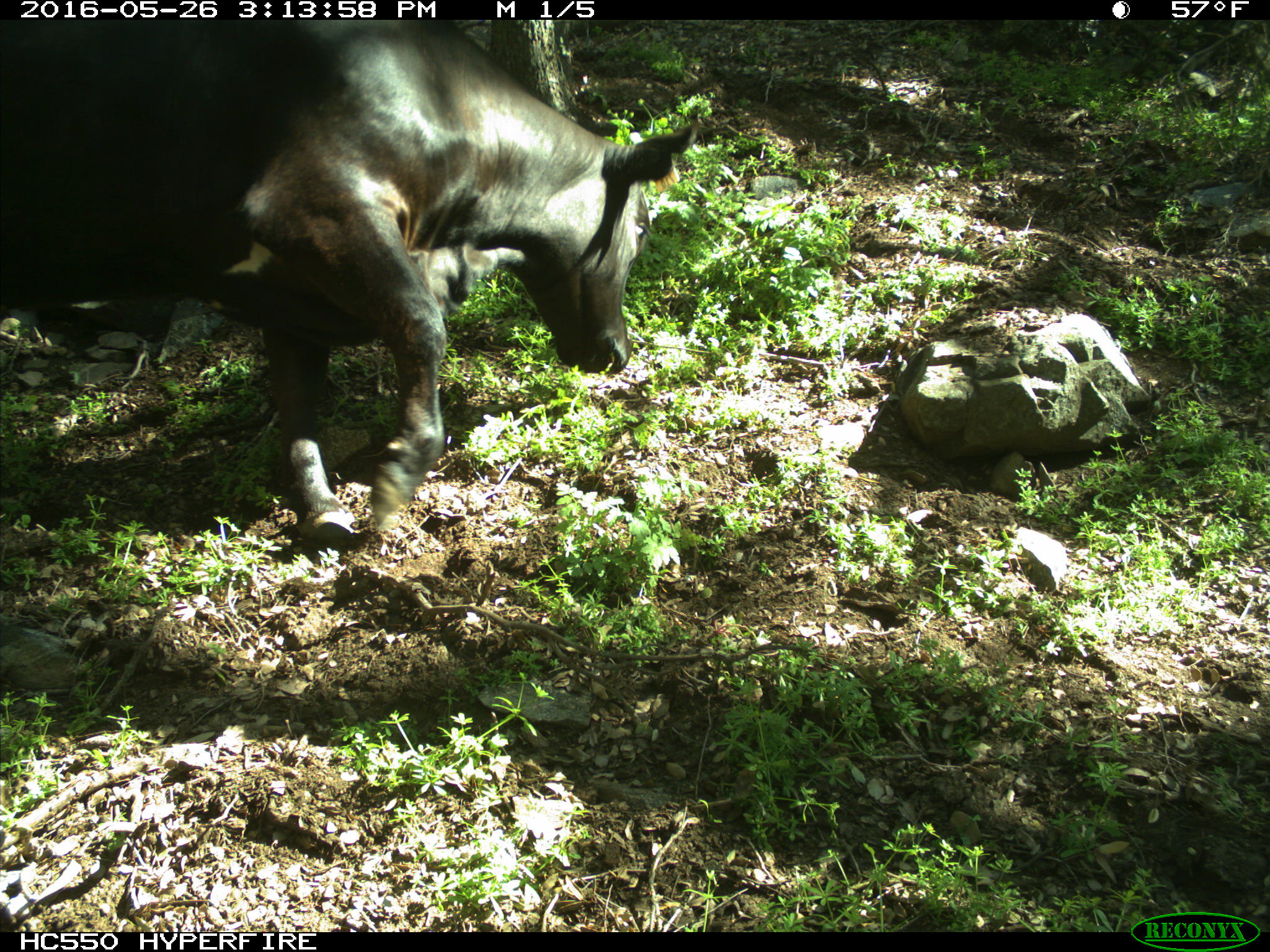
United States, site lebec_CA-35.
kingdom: Animalia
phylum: Chordata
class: Mammalia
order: Artiodactyla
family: Bovidae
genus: Bos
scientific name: Bos taurus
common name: domestic cow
Bos taurus (domestic cow).